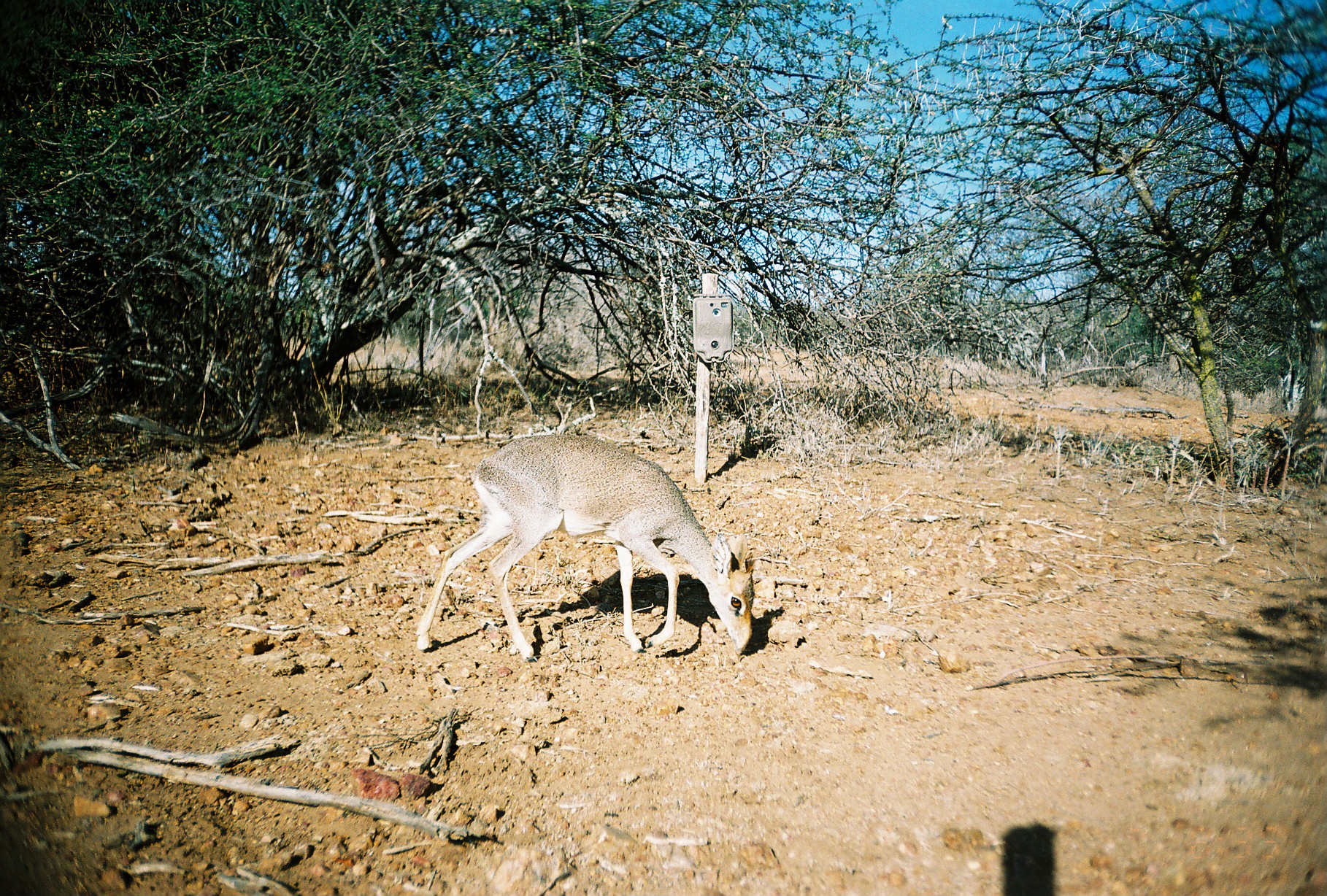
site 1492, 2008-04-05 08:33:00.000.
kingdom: Animalia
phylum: Chordata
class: Mammalia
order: Artiodactyla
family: Bovidae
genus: Madoqua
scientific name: Madoqua guentheri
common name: günther's dik-dik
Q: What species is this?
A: Madoqua guentheri (günther's dik-dik).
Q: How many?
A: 1.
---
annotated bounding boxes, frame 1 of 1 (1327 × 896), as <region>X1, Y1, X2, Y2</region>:
madoqua guentheri: <region>413, 434, 762, 664</region>